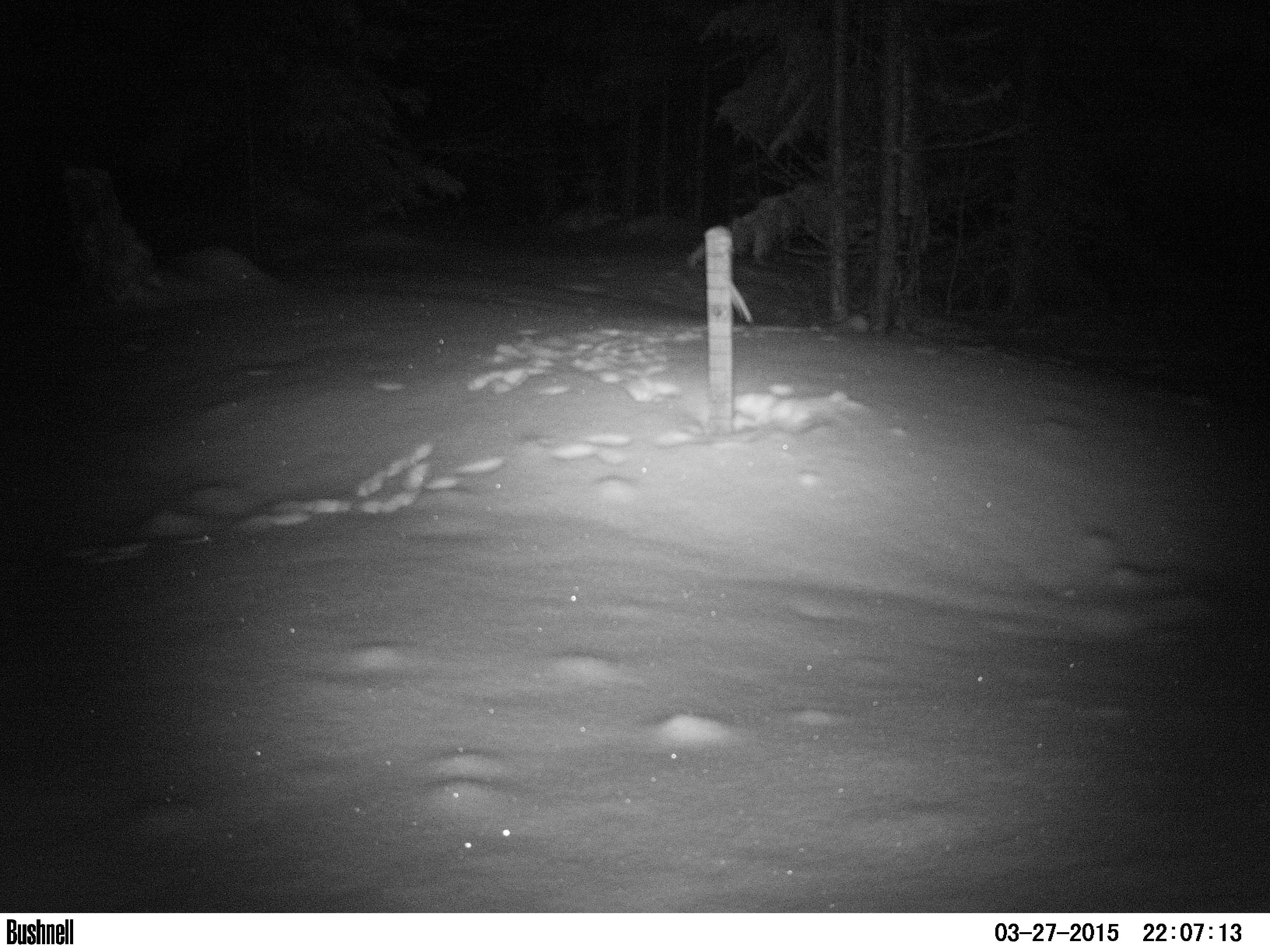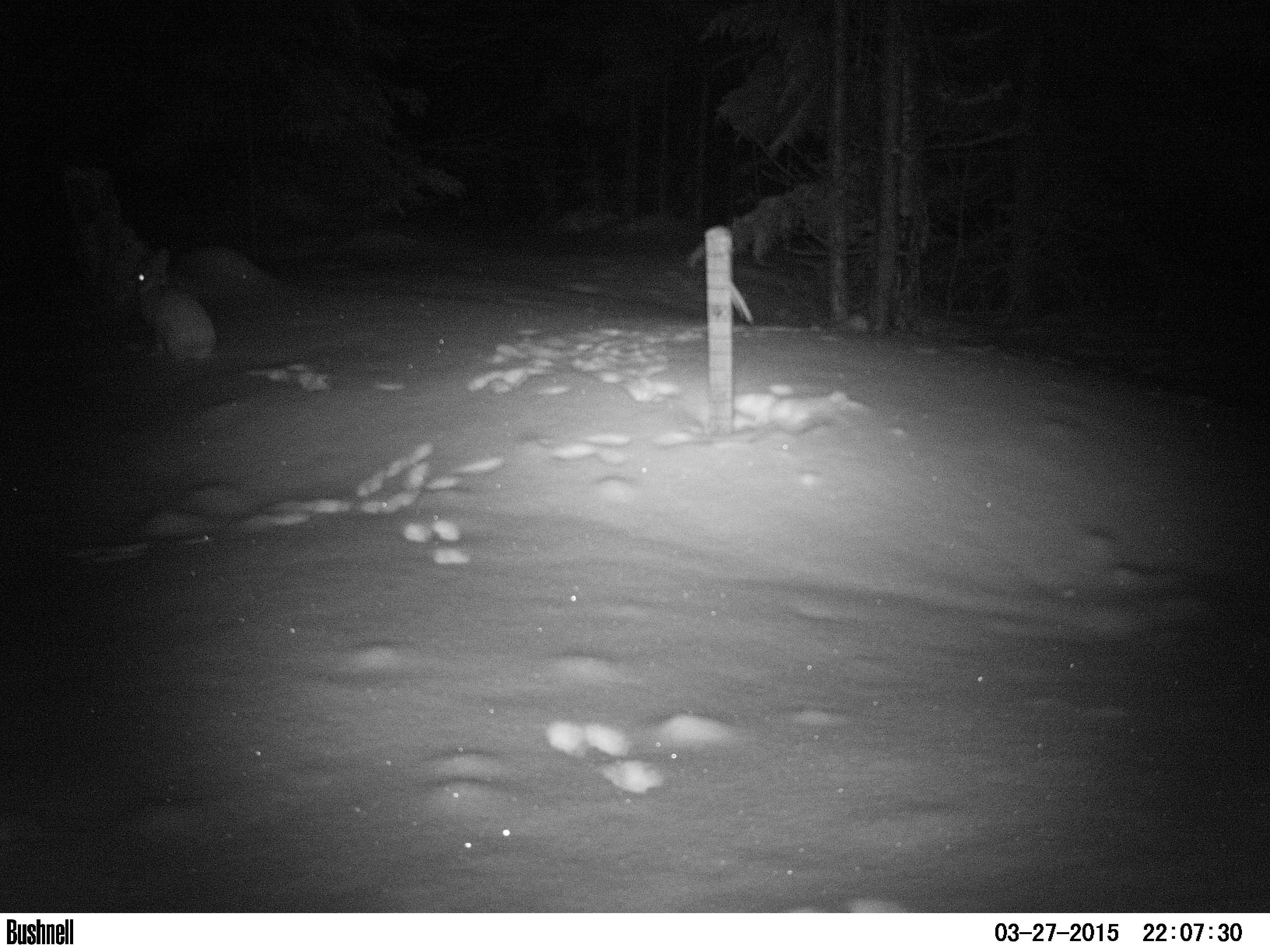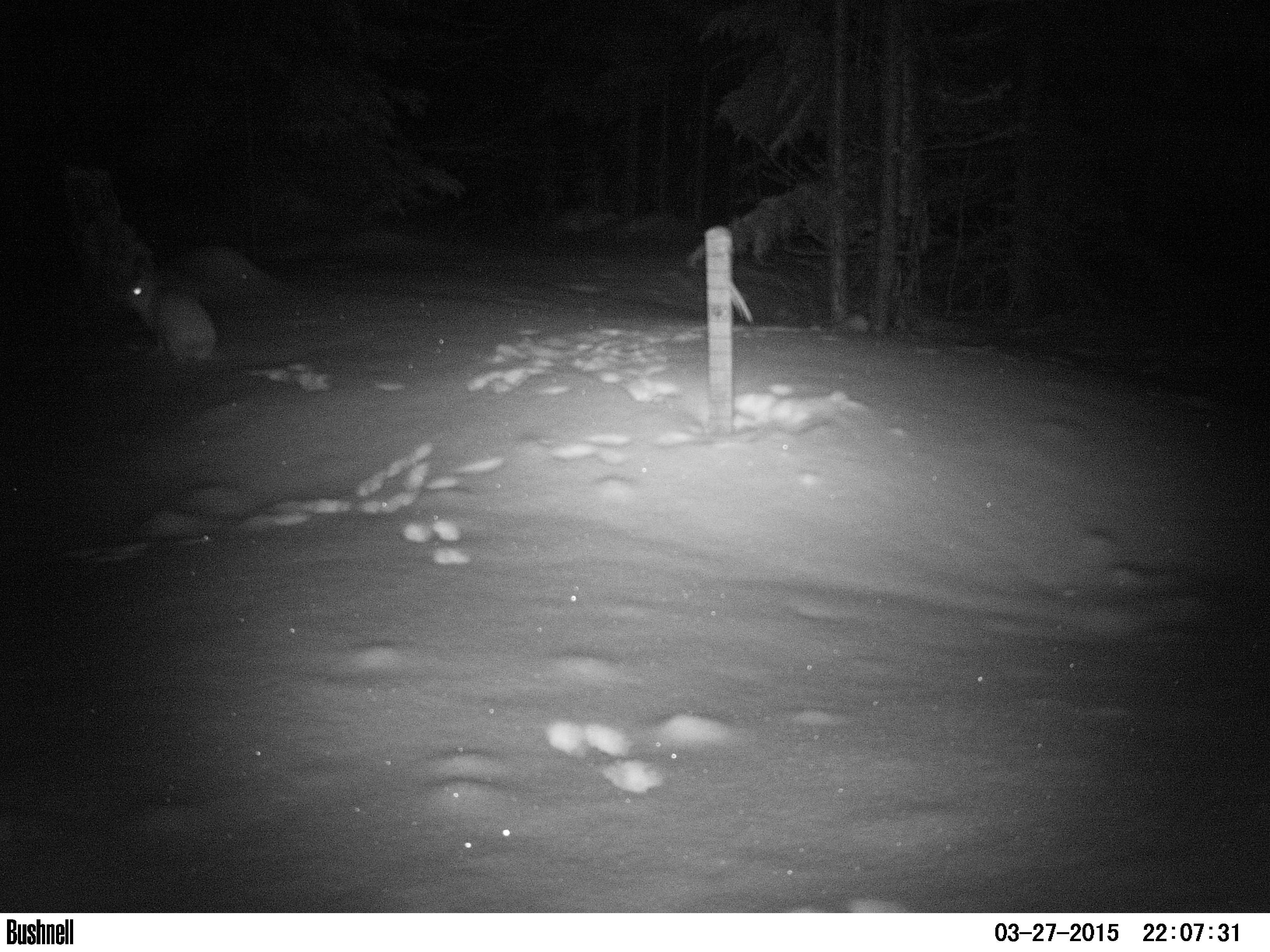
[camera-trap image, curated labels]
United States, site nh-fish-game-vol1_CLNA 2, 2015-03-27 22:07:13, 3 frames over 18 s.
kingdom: Animalia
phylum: Chordata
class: Mammalia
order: Lagomorpha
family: Leporidae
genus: Lepus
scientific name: Lepus americanus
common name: snowshoe hare